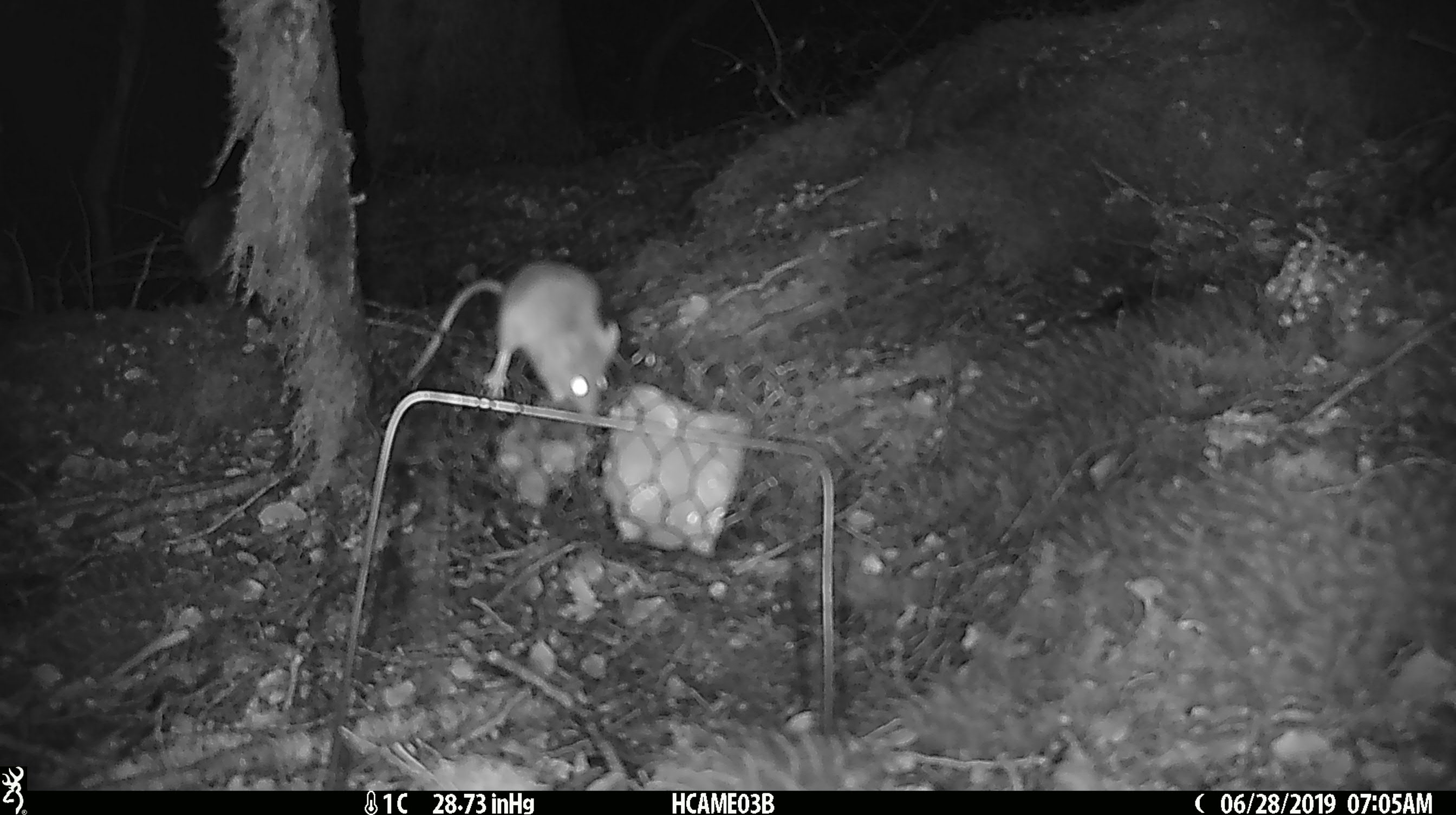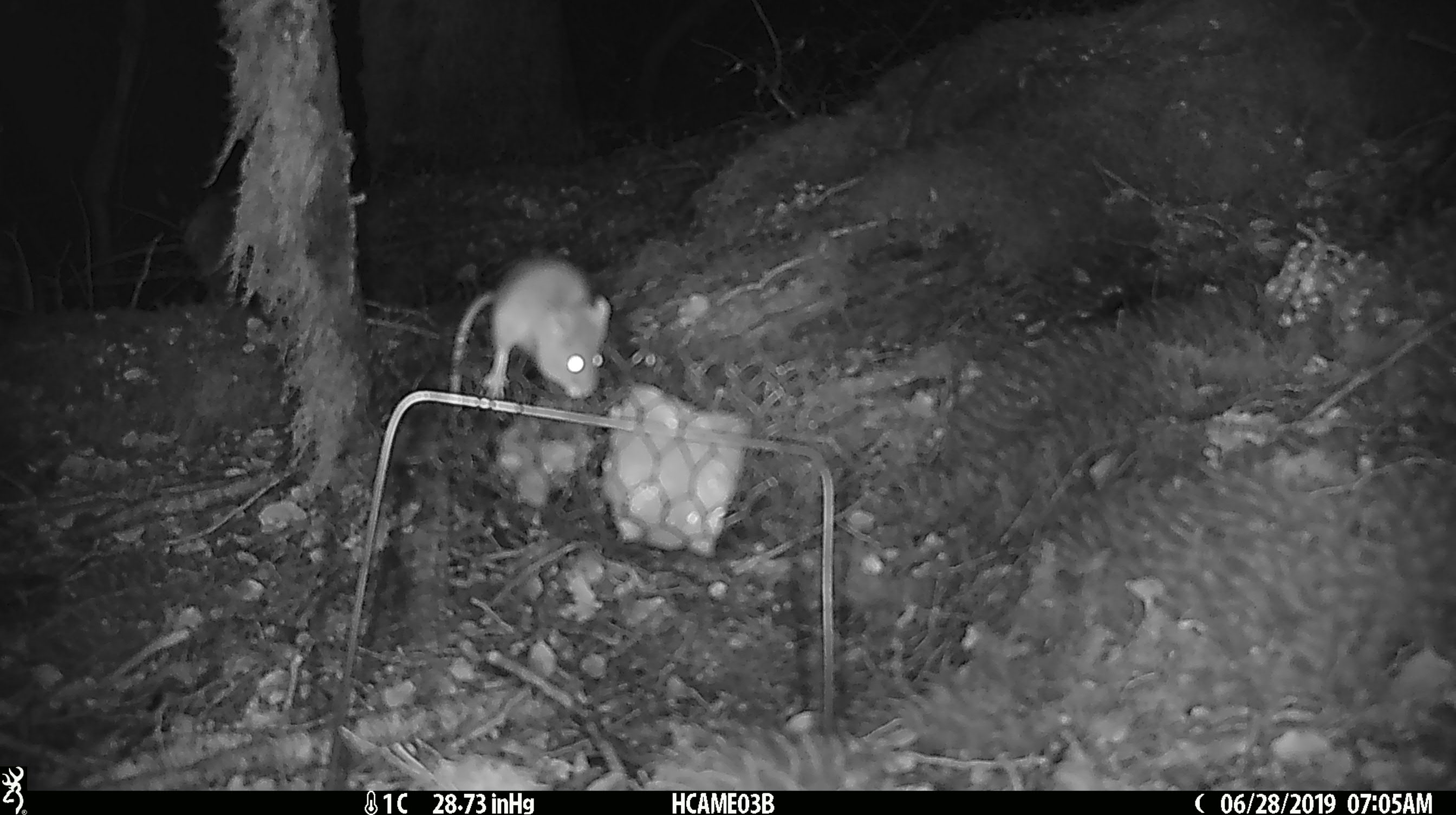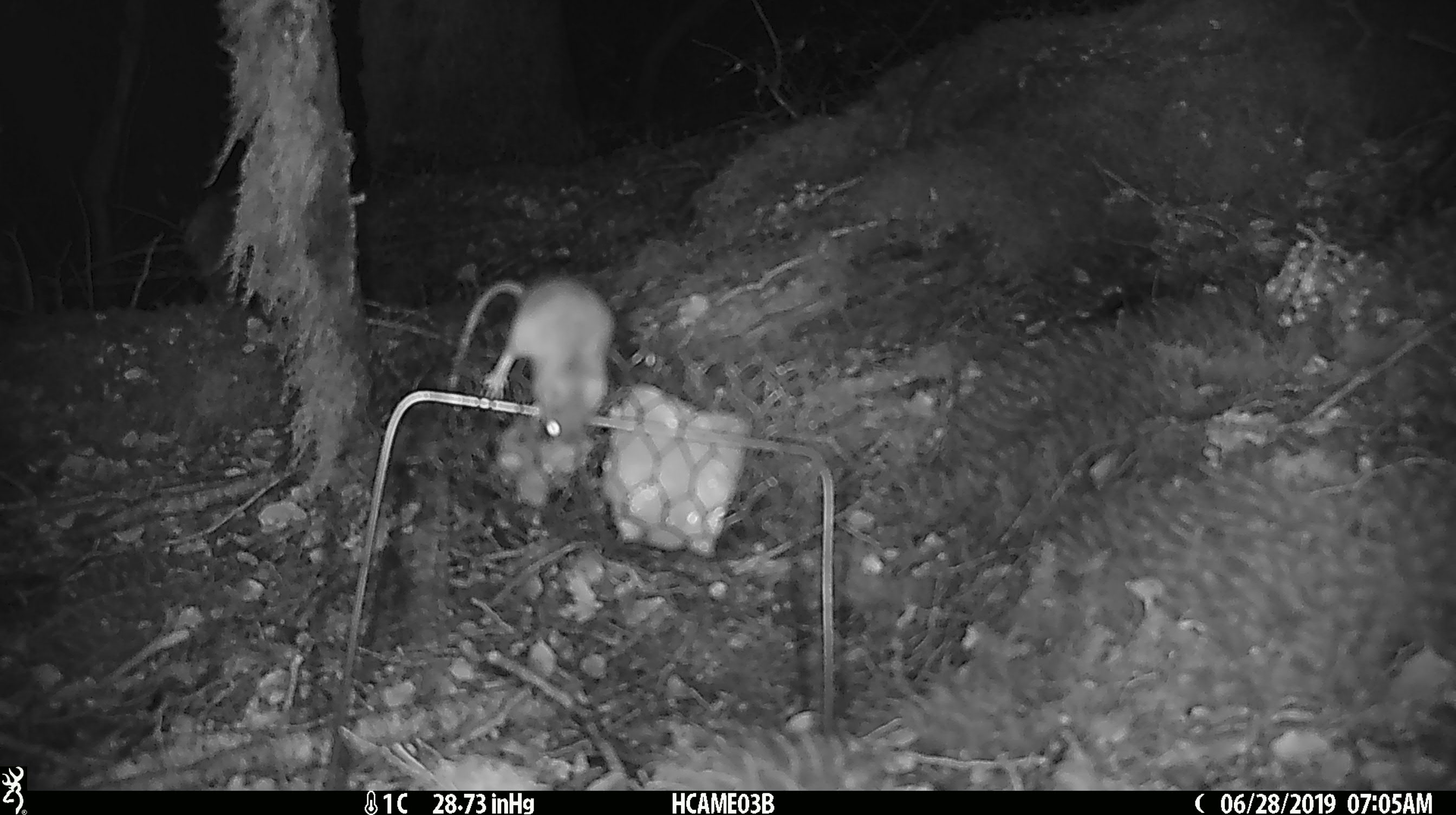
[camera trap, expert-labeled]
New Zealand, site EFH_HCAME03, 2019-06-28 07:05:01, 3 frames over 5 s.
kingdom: Animalia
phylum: Chordata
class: Mammalia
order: Rodentia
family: Muridae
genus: Mus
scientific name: Mus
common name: mouse